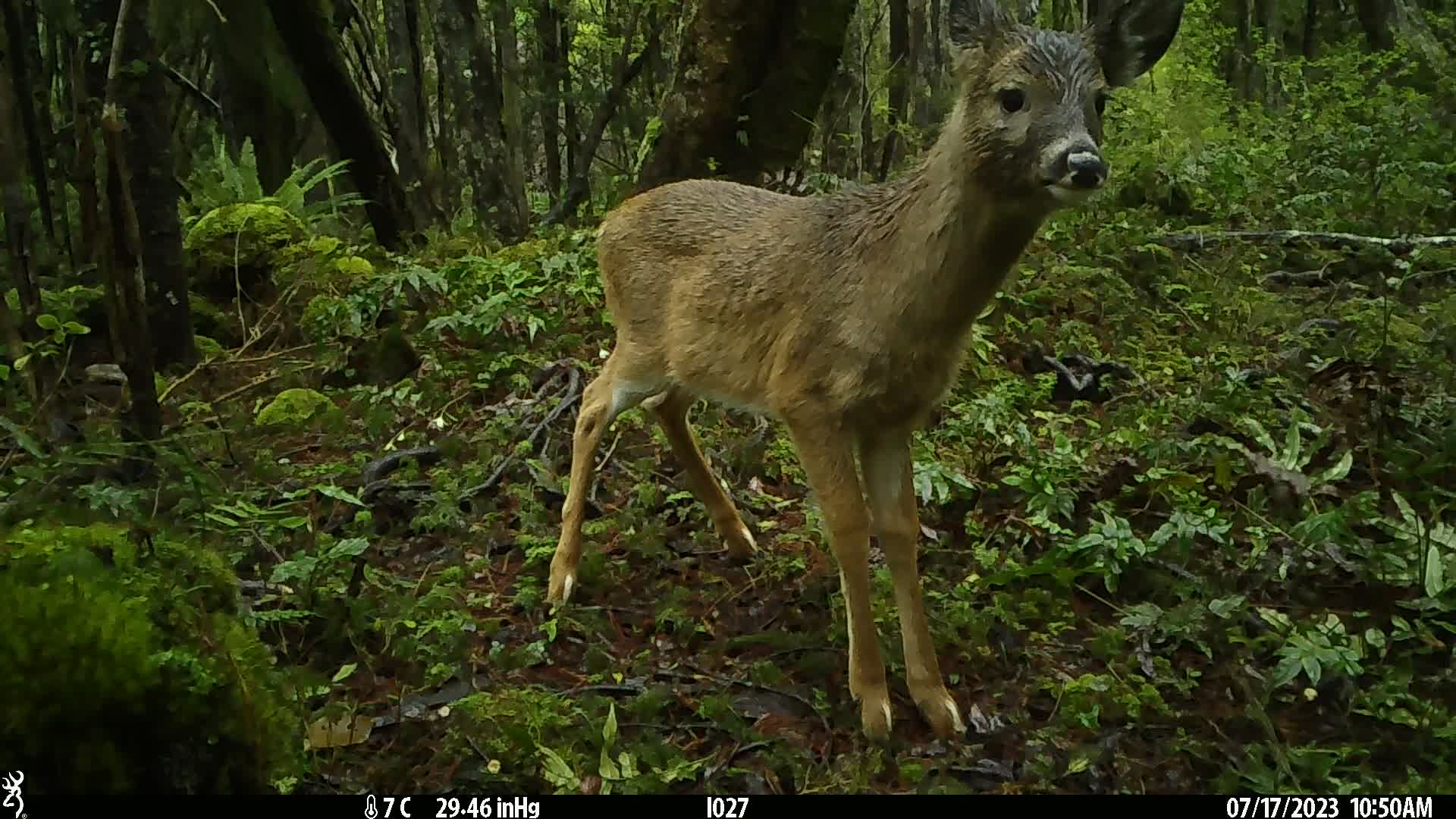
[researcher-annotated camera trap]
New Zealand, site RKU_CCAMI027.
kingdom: Animalia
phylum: Chordata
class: Mammalia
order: Artiodactyla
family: Cervidae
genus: Odocoileus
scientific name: Odocoileus virginianus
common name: white-tailed deer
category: white tailed deer